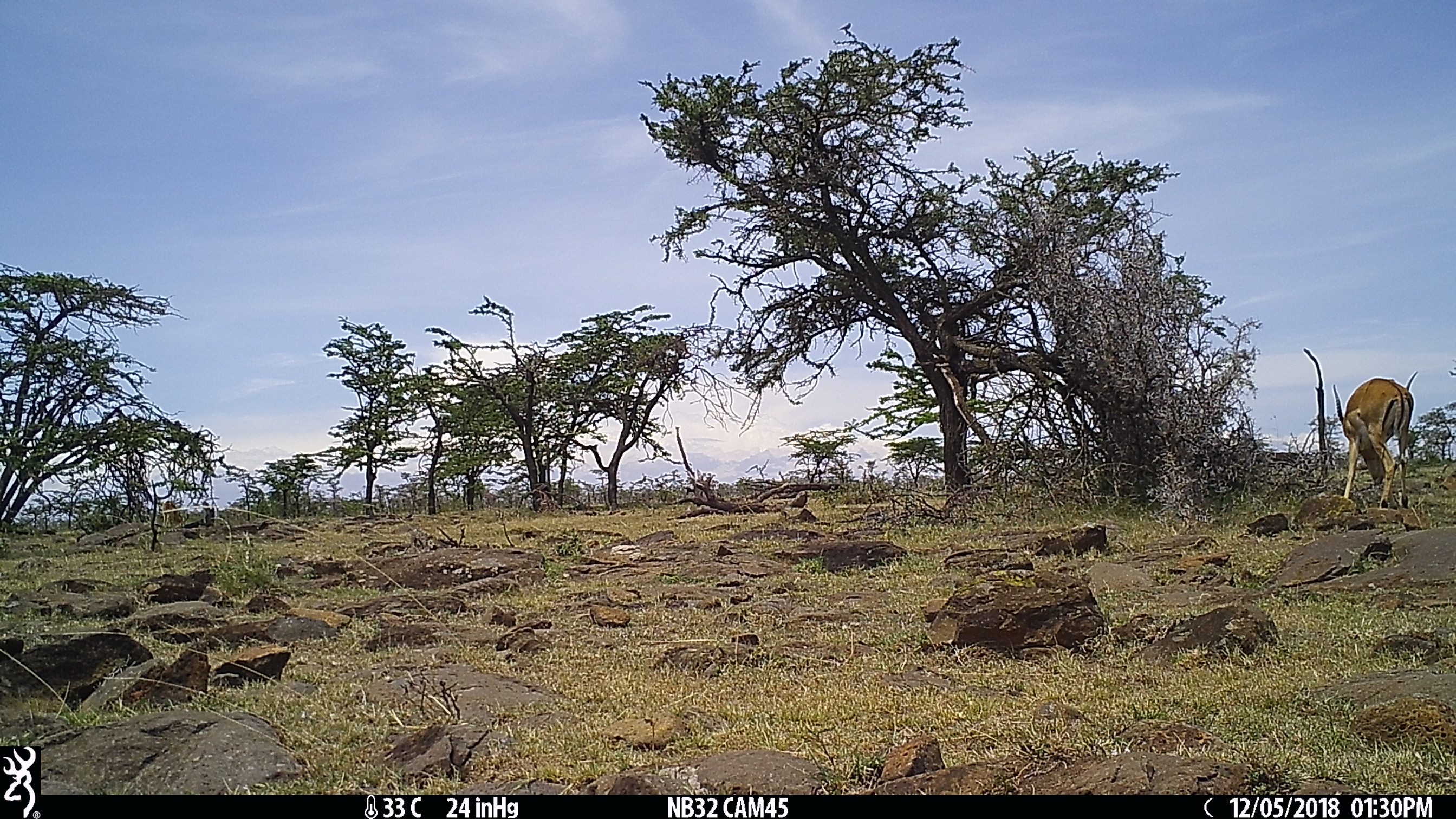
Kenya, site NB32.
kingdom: Animalia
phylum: Chordata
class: Mammalia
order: Artiodactyla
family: Bovidae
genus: Aepyceros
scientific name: Aepyceros melampus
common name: impala